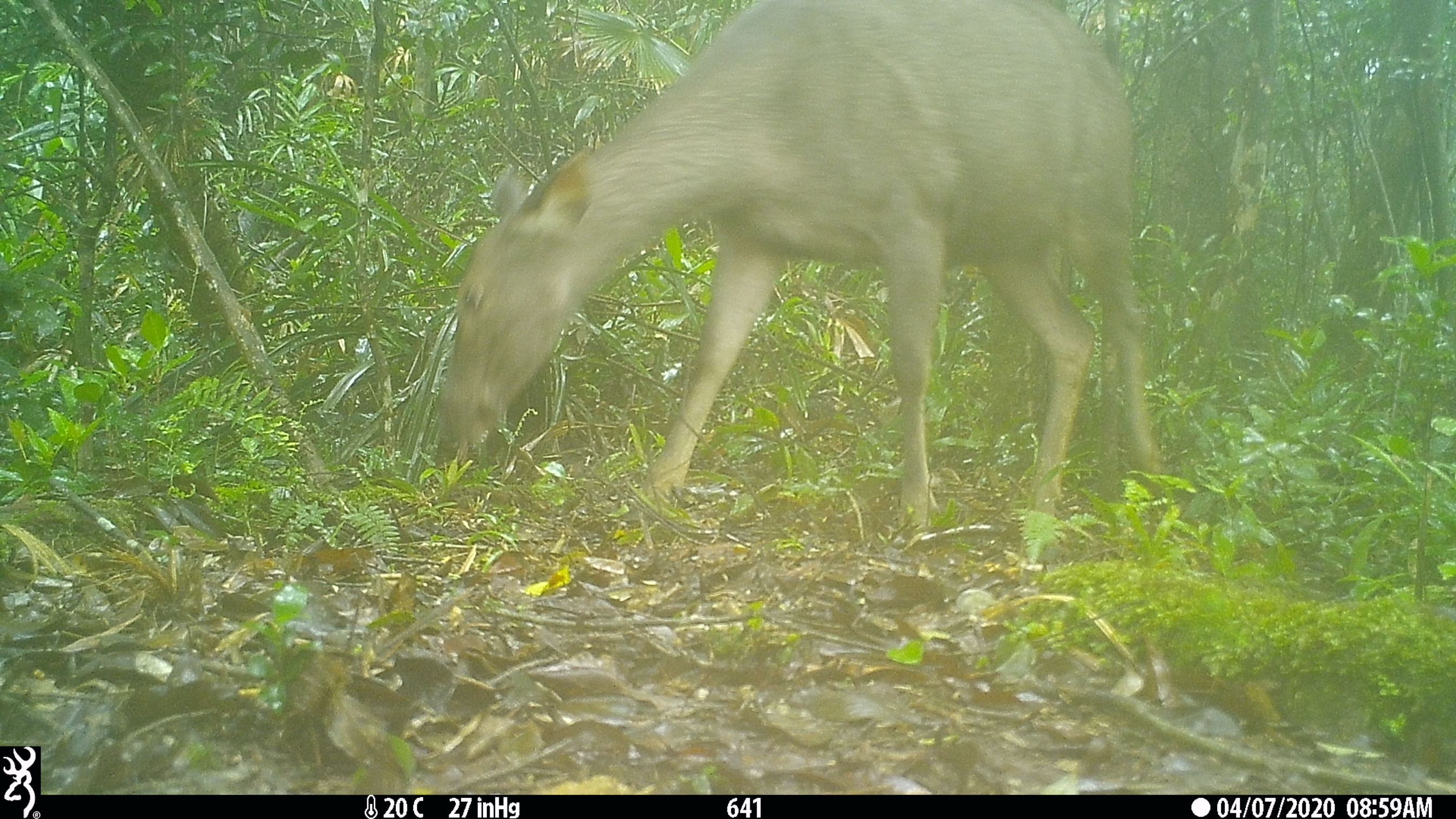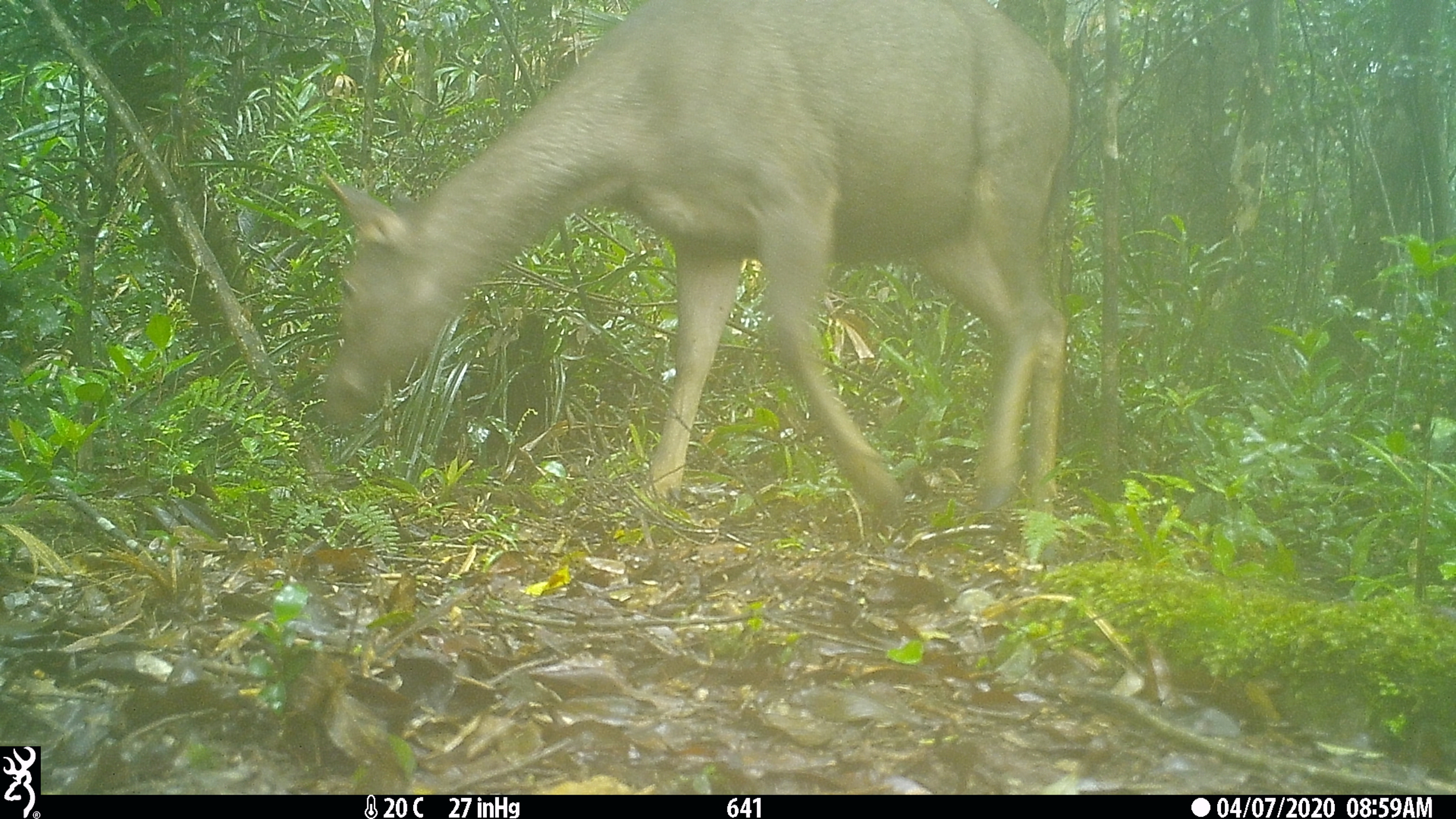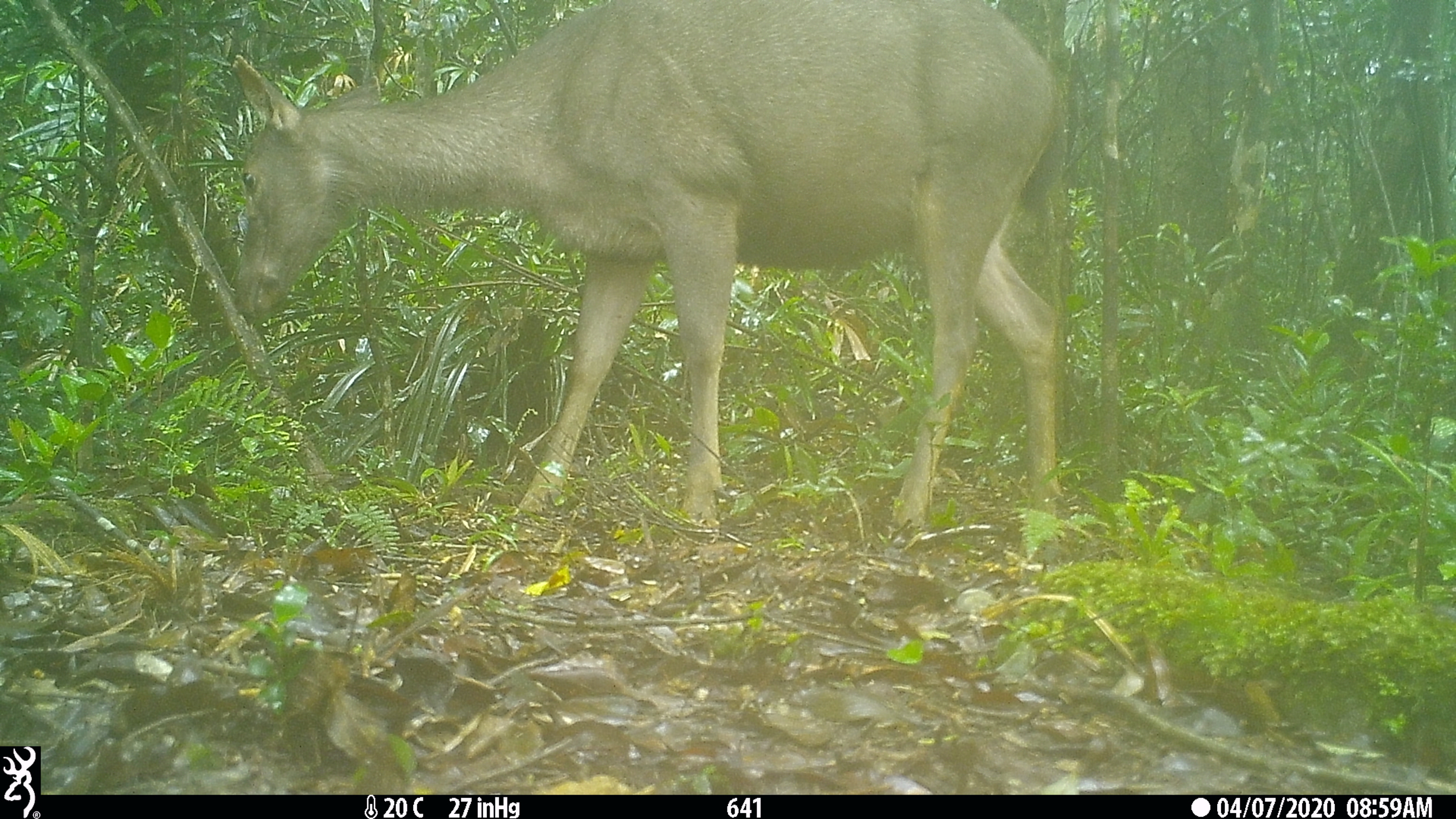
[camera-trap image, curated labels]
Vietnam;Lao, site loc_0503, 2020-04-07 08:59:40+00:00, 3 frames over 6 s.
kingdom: Animalia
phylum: Chordata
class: Mammalia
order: Artiodactyla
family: Cervidae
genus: Rusa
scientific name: Rusa unicolor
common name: sambar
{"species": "sambar (Rusa unicolor)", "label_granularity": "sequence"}